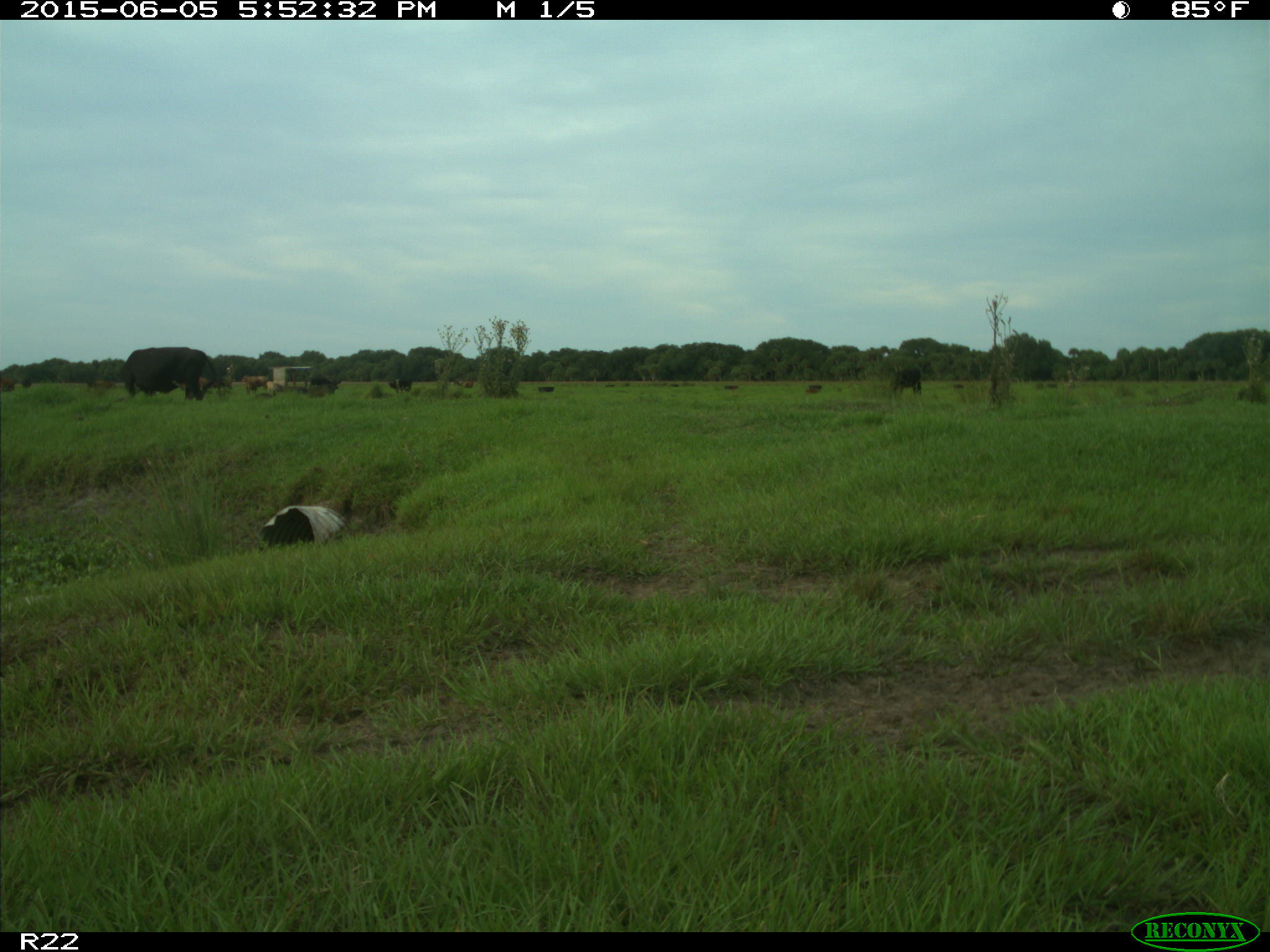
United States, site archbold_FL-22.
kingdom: Animalia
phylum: Chordata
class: Mammalia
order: Artiodactyla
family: Bovidae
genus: Bos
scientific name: Bos taurus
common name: domestic cow